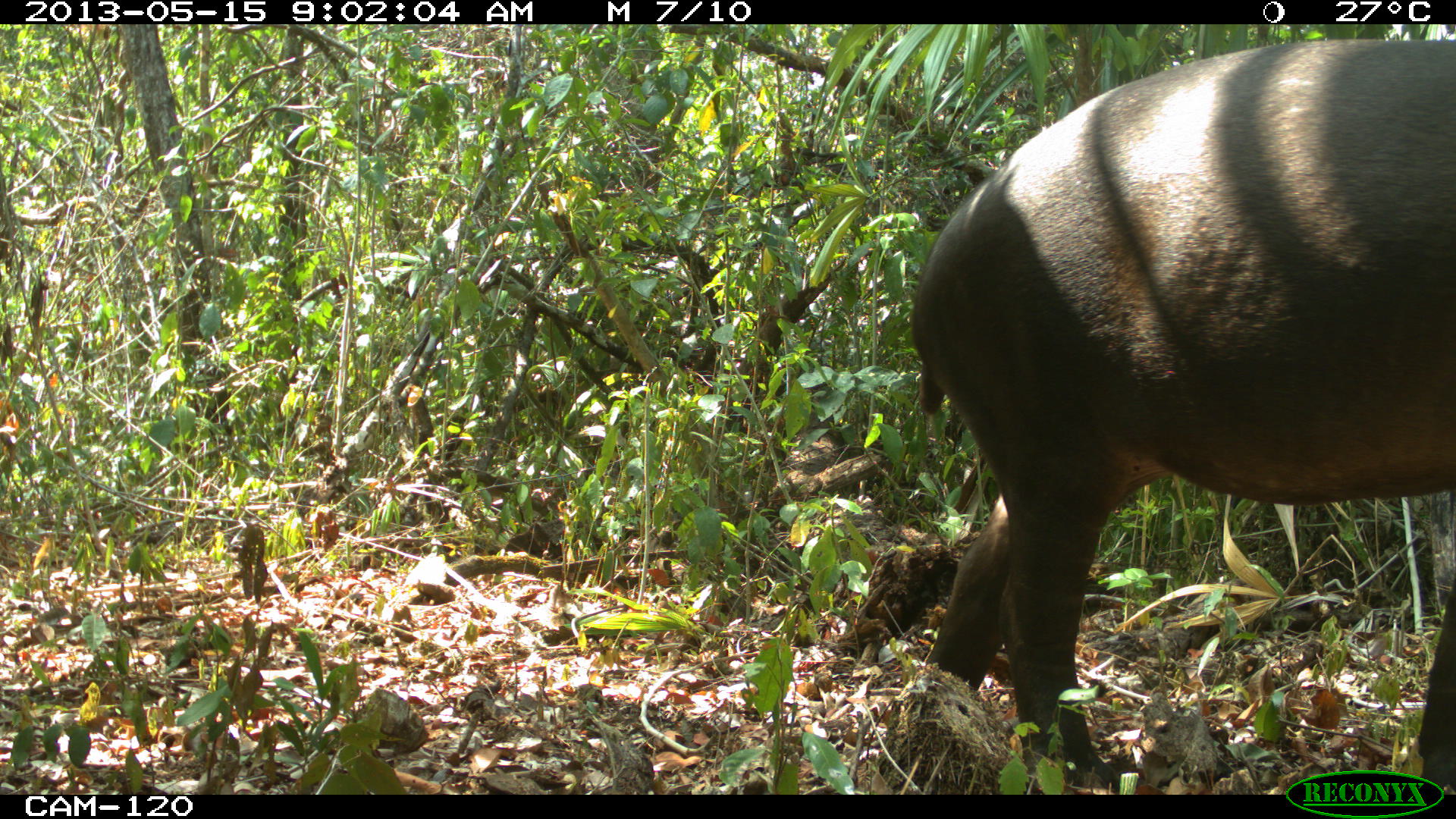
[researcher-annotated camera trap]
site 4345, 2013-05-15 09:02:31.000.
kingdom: Animalia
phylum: Chordata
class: Mammalia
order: Perissodactyla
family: Tapiridae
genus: Tapirus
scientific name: Tapirus bairdii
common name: baird's tapir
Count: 1.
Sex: female.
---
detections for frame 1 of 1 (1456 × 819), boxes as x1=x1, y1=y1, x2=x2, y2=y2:
tapirus bairdii: x1=909, y1=35, x2=1451, y2=792